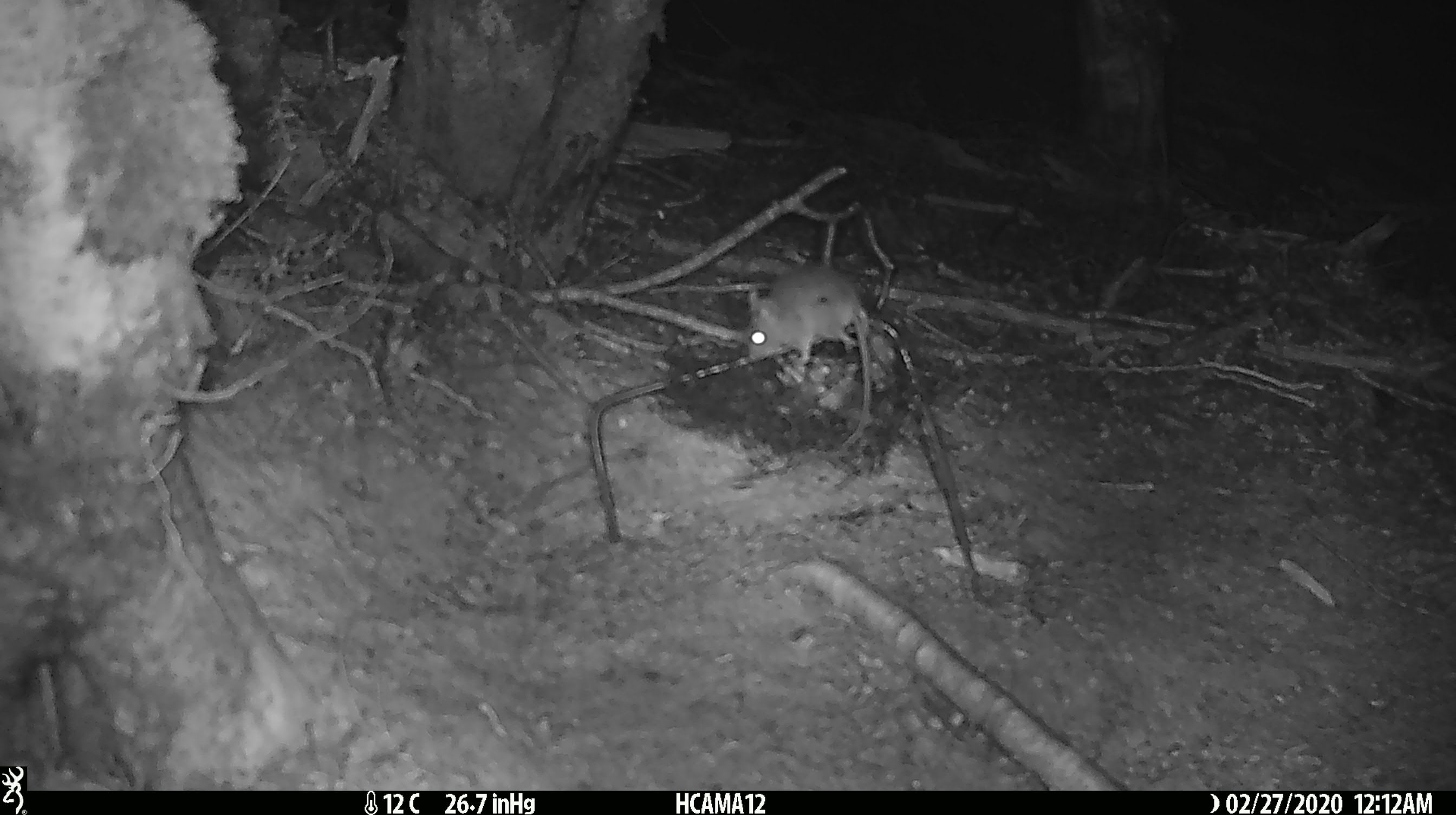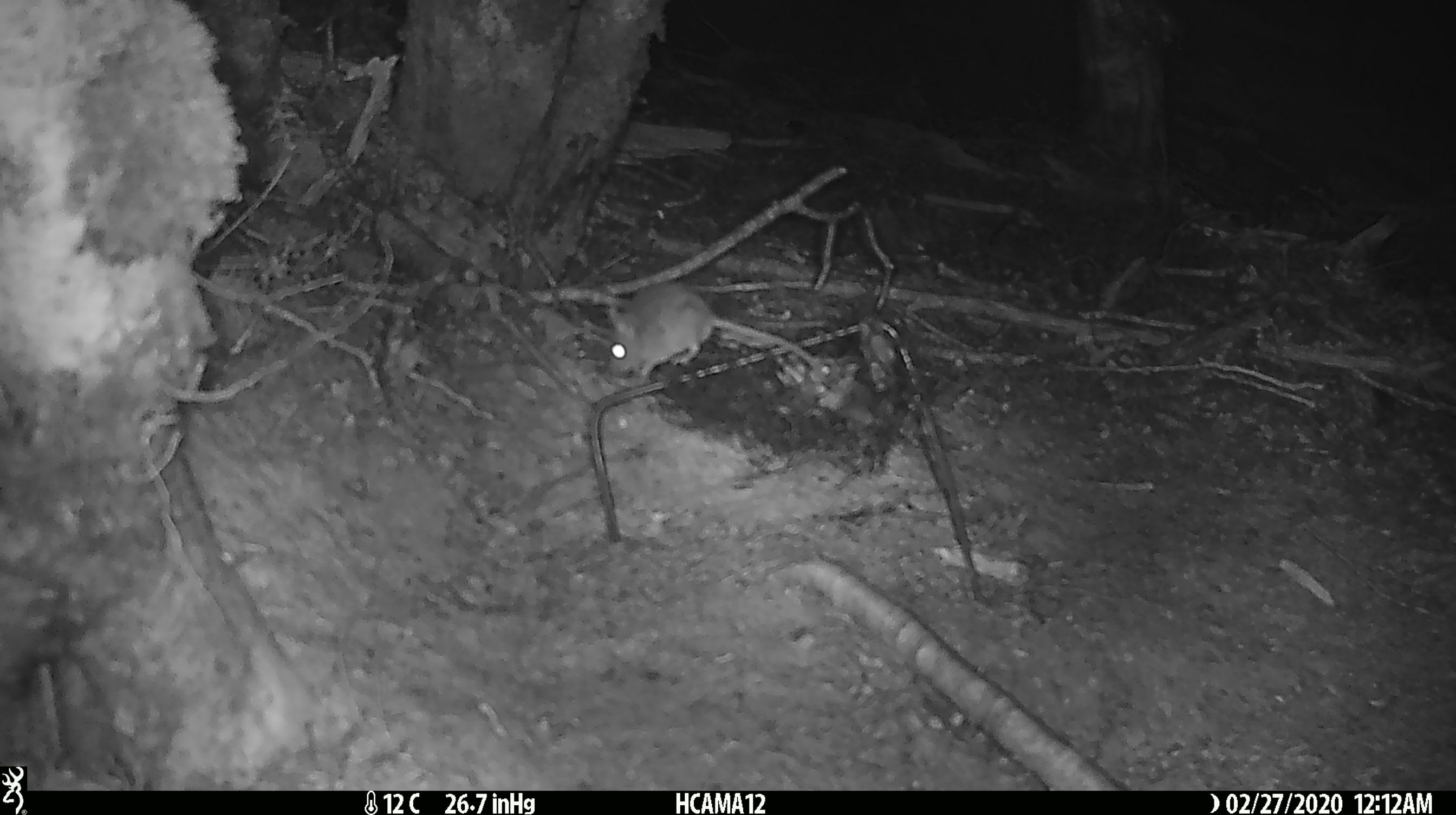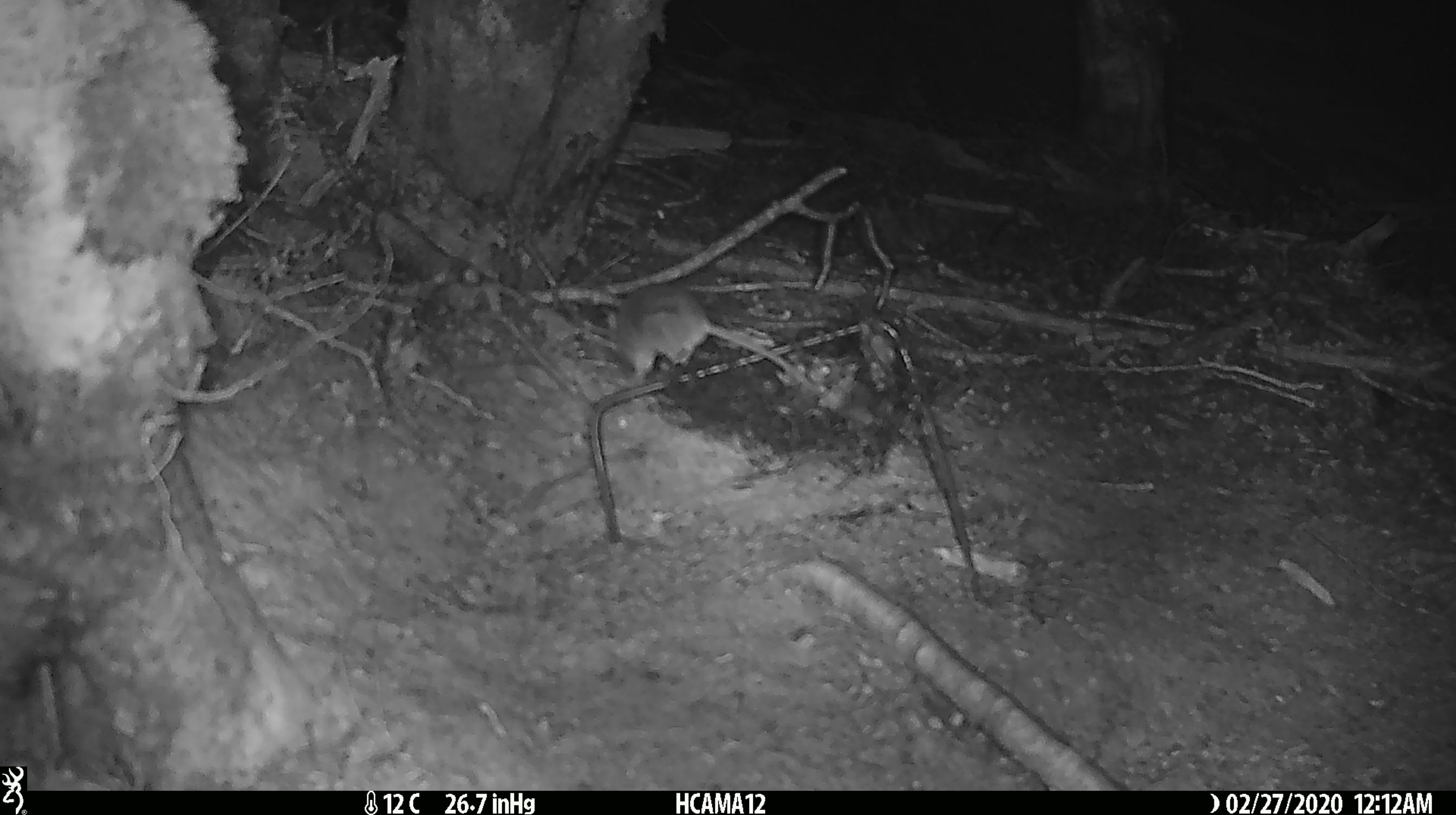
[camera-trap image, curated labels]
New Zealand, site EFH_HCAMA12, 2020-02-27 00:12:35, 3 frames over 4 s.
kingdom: Animalia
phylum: Chordata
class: Mammalia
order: Rodentia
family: Muridae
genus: Mus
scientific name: Mus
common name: mouse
Mouse (Mus).